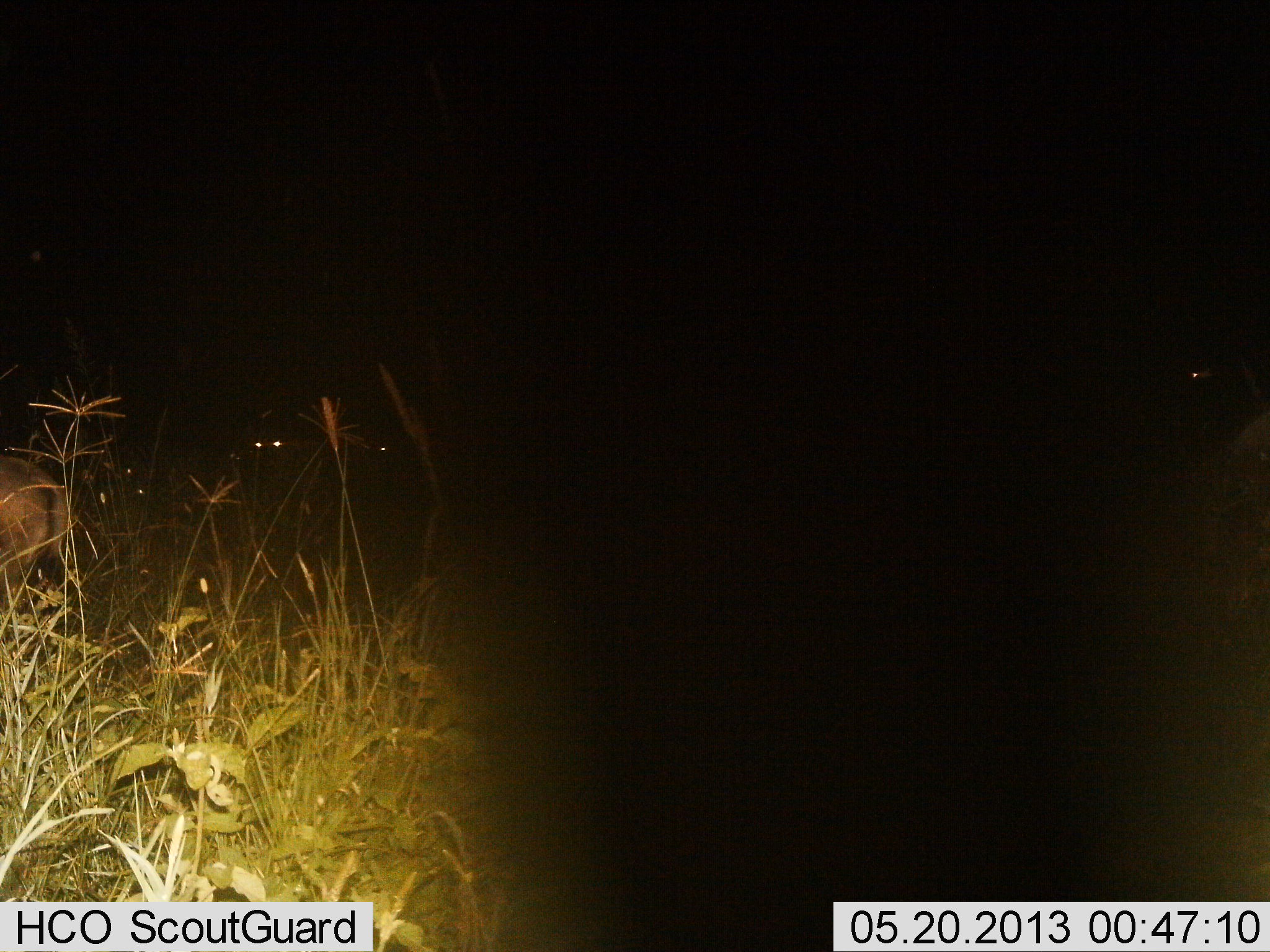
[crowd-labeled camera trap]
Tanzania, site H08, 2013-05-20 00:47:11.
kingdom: Animalia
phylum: Chordata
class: Mammalia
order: Artiodactyla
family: Bovidae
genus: Connochaetes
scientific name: Connochaetes taurinus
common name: blue wildebeest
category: wildebeest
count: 4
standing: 100%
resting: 12%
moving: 0%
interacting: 0%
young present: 0%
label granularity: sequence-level